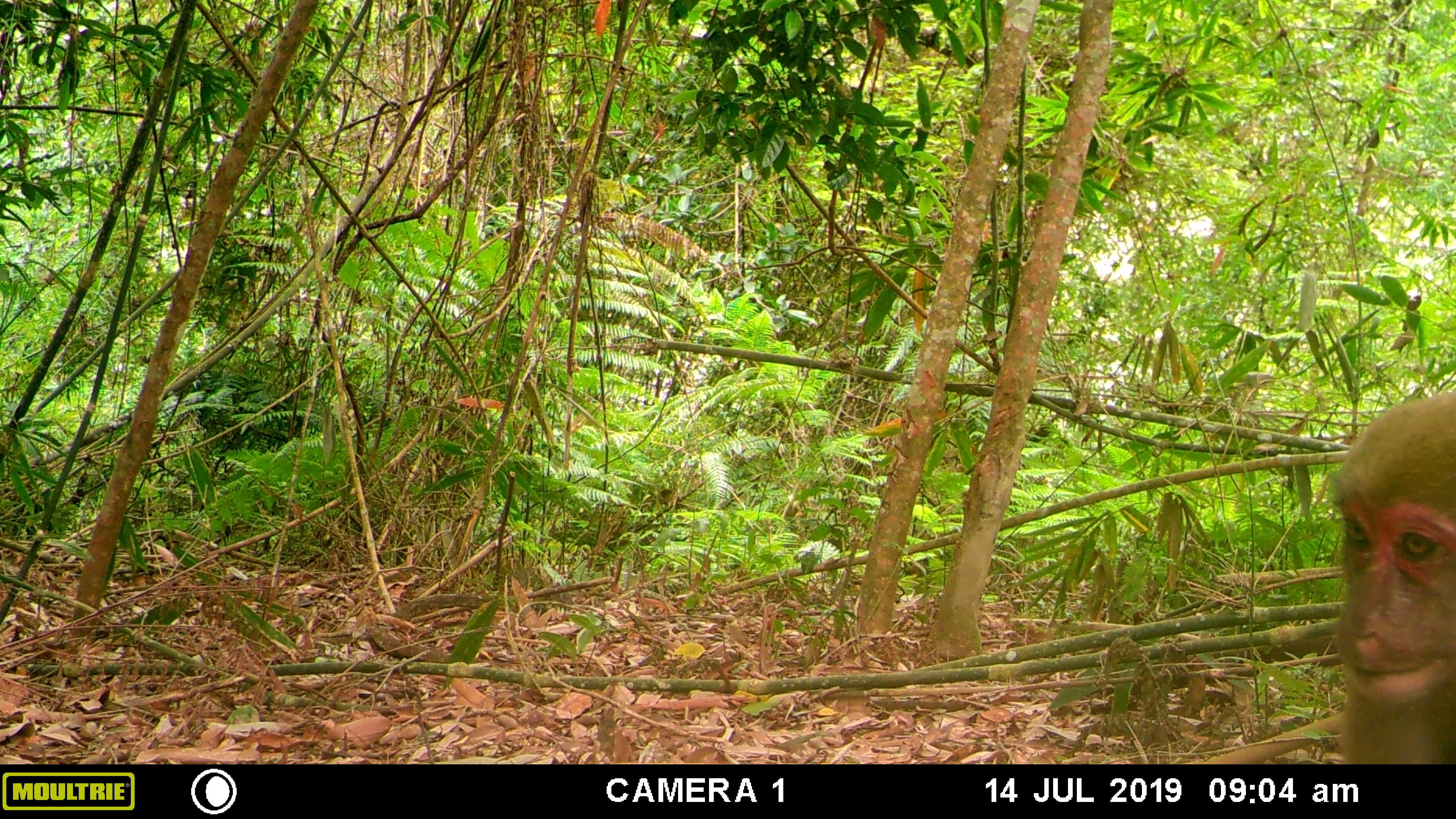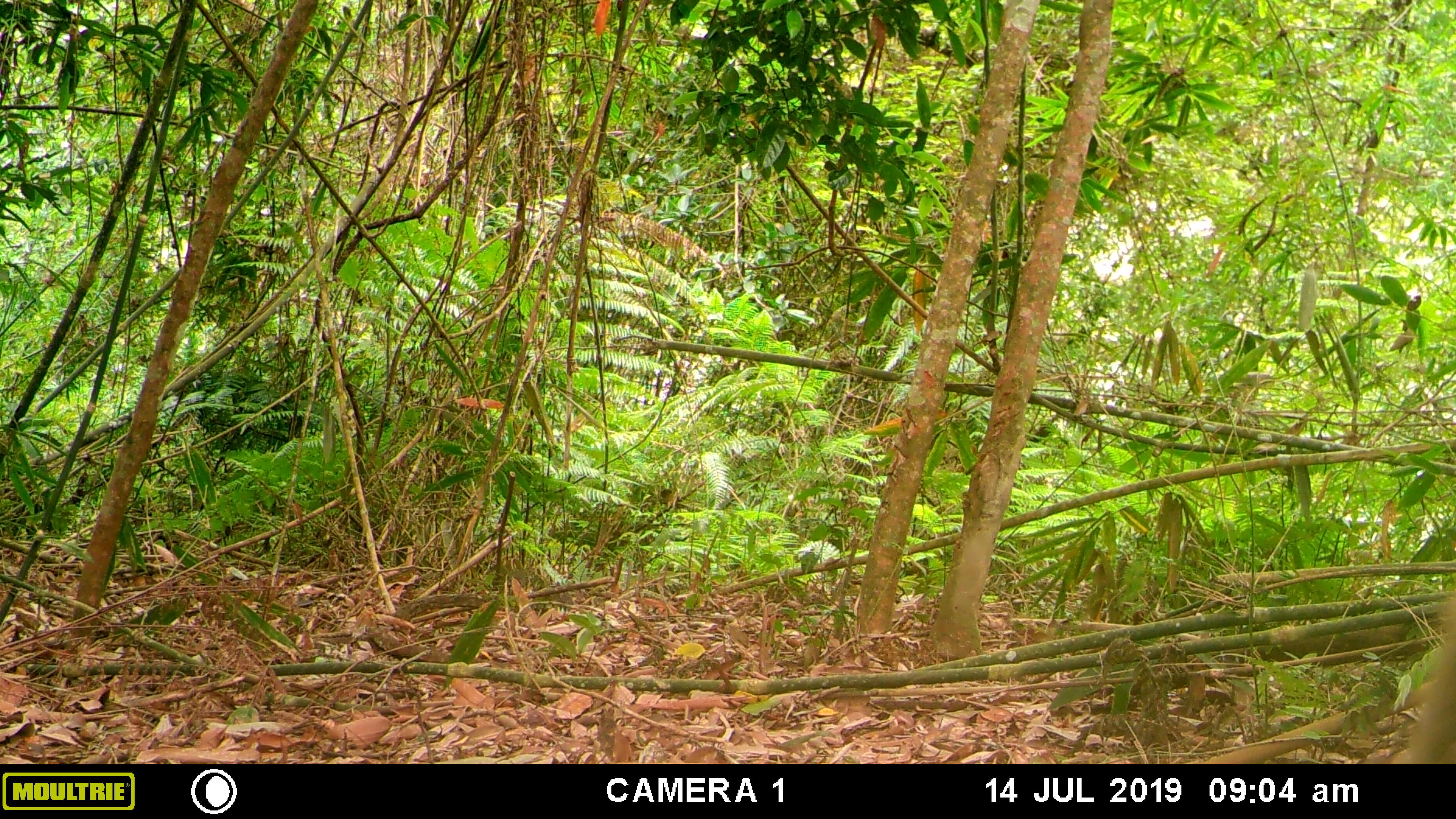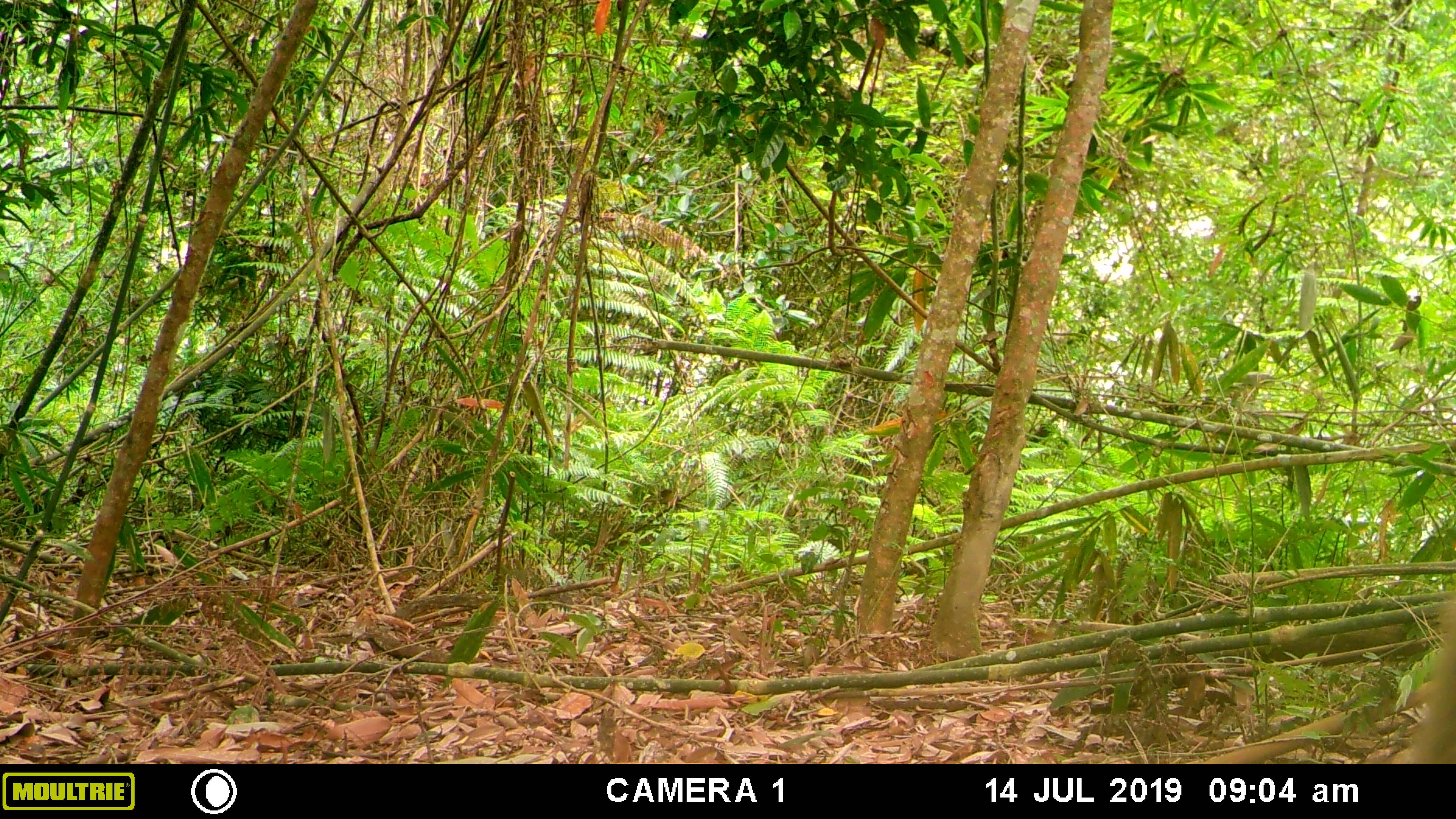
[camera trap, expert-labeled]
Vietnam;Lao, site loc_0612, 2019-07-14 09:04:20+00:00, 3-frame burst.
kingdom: Animalia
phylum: Chordata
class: Mammalia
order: Primates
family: Cercopithecidae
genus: Macaca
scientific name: Macaca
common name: macaques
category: assam or rhesus macaque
Assam or rhesus macaque (macaques) (Macaca). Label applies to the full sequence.